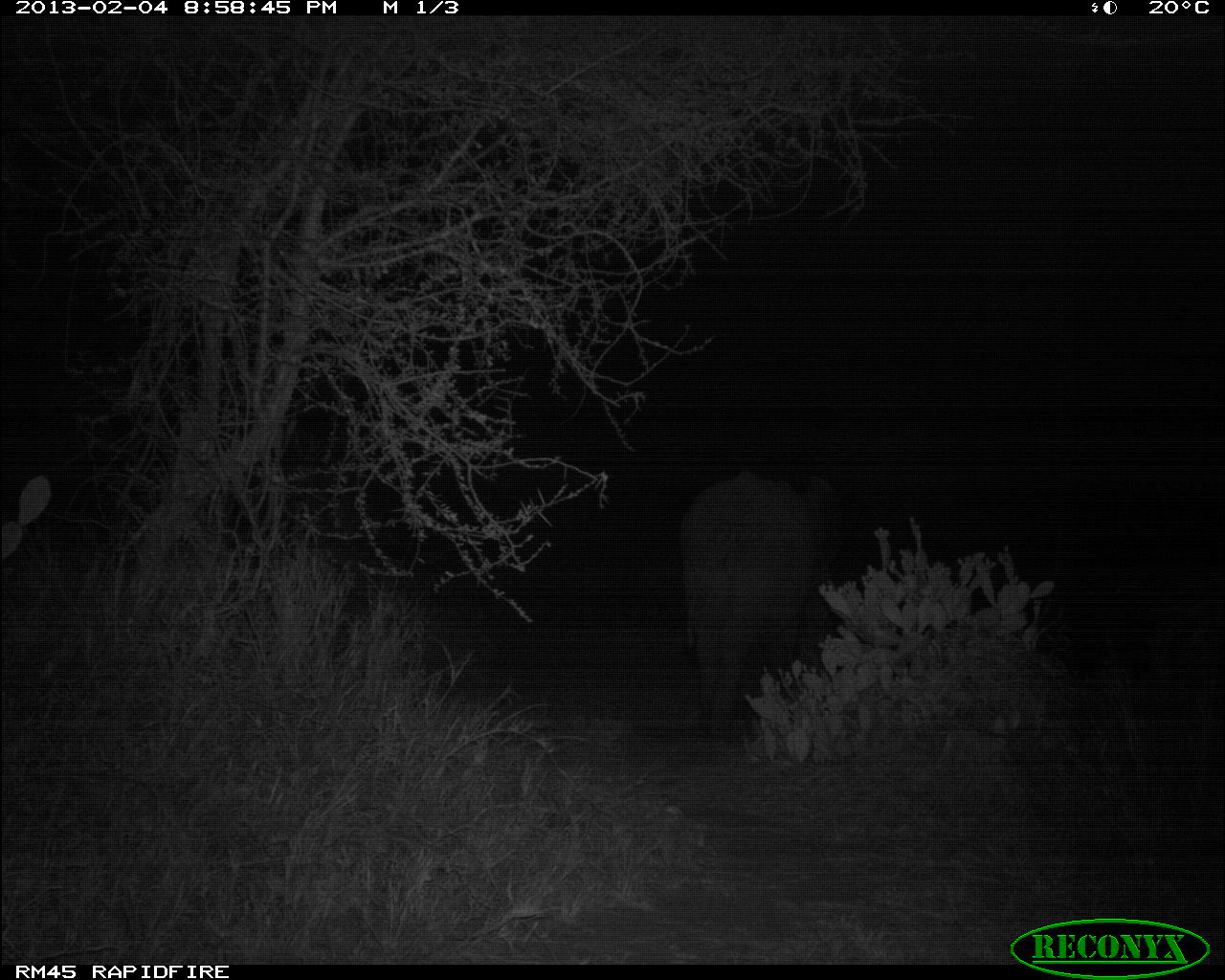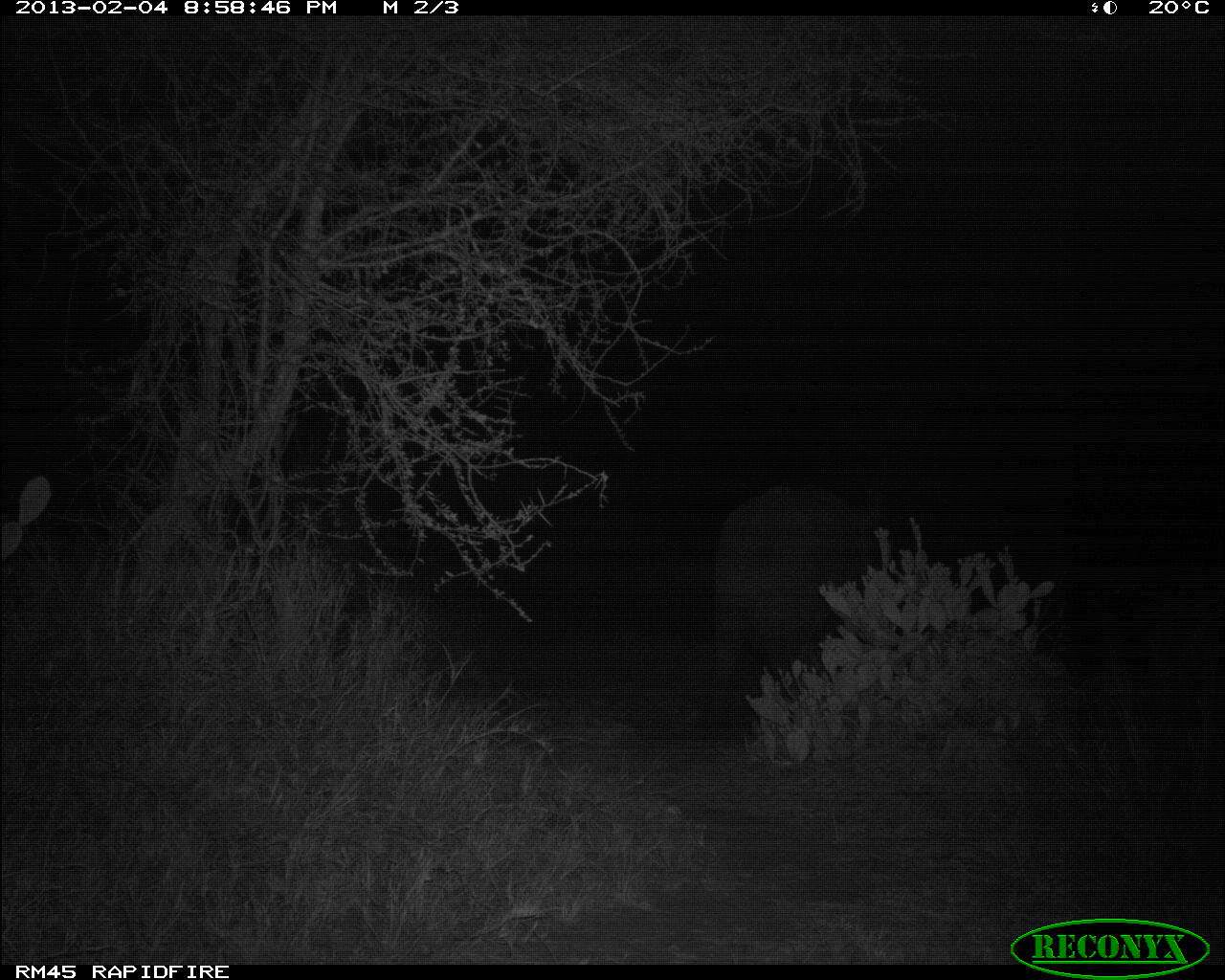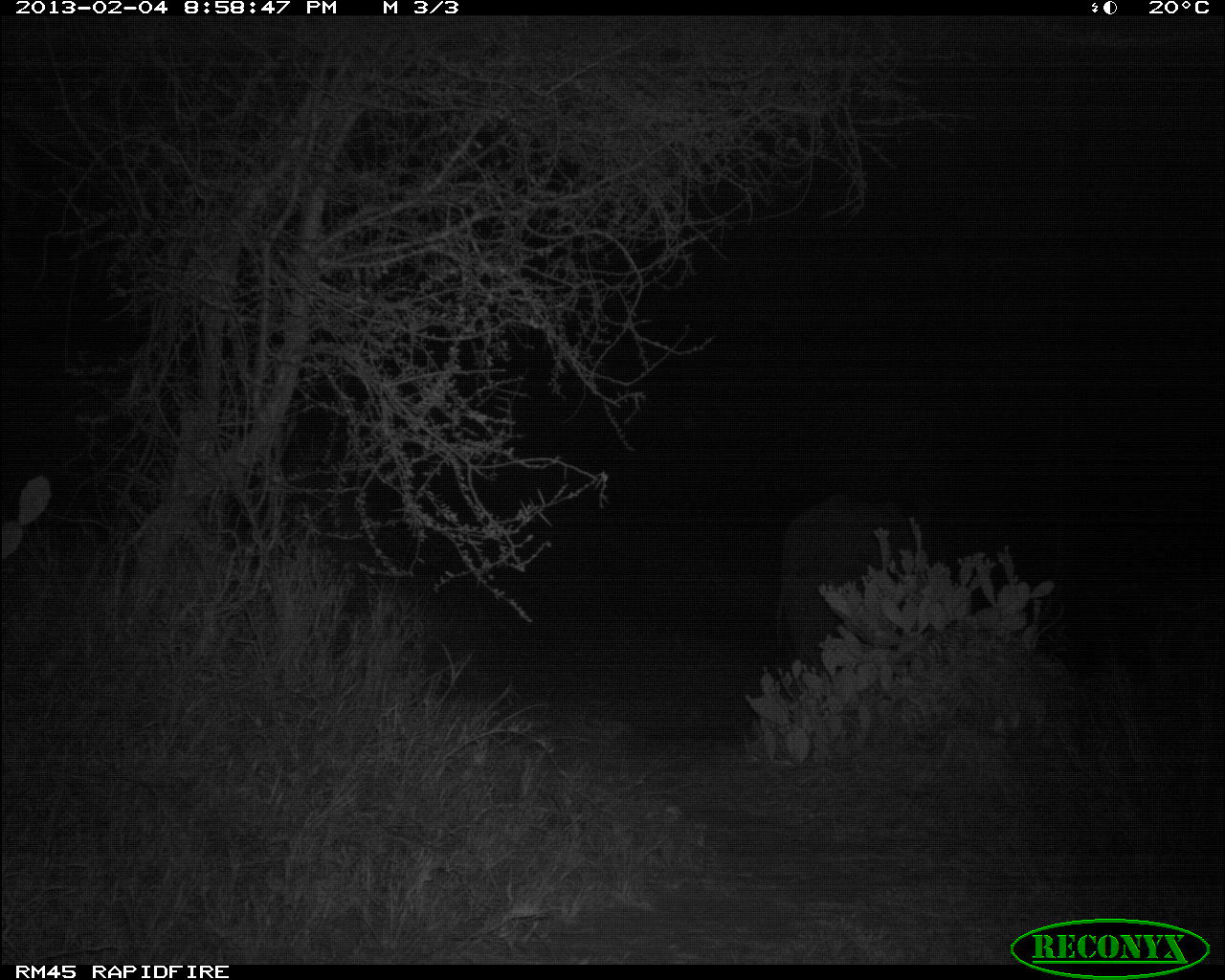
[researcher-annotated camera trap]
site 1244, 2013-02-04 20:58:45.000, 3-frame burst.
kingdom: Animalia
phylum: Chordata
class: Mammalia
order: Proboscidea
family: Elephantidae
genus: Loxodonta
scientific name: Loxodonta africana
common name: african bush elephant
Loxodonta africana (african bush elephant), count 1.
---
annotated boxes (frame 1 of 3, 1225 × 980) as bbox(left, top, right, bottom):
loxodonta africana: bbox(675, 470, 836, 740)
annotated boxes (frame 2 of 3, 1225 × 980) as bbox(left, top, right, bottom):
loxodonta africana: bbox(700, 483, 893, 742)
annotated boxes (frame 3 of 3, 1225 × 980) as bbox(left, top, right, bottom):
loxodonta africana: bbox(773, 497, 925, 675)